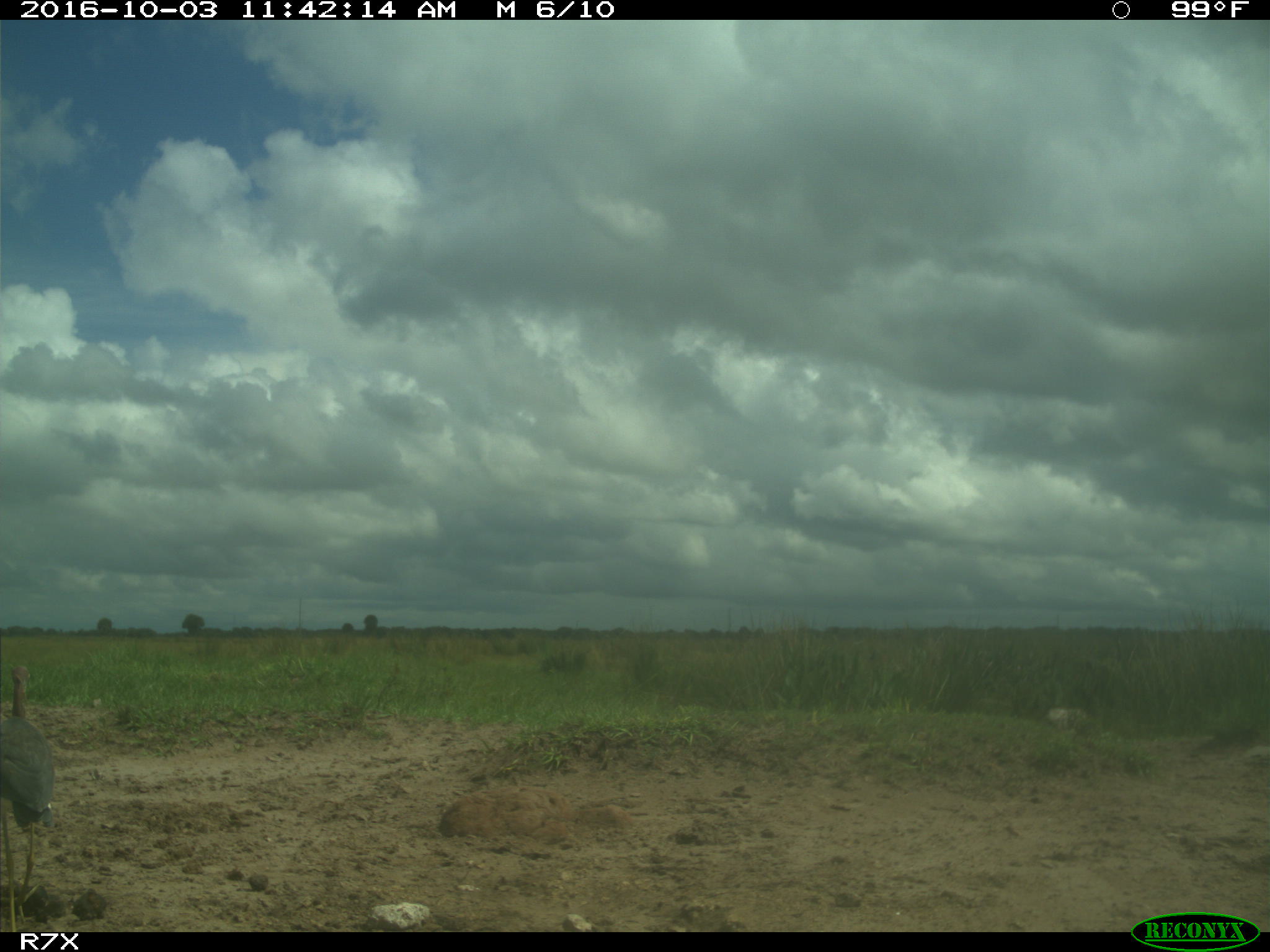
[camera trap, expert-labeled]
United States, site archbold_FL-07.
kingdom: Animalia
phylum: Chordata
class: Aves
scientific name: Aves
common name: birds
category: unidentified bird